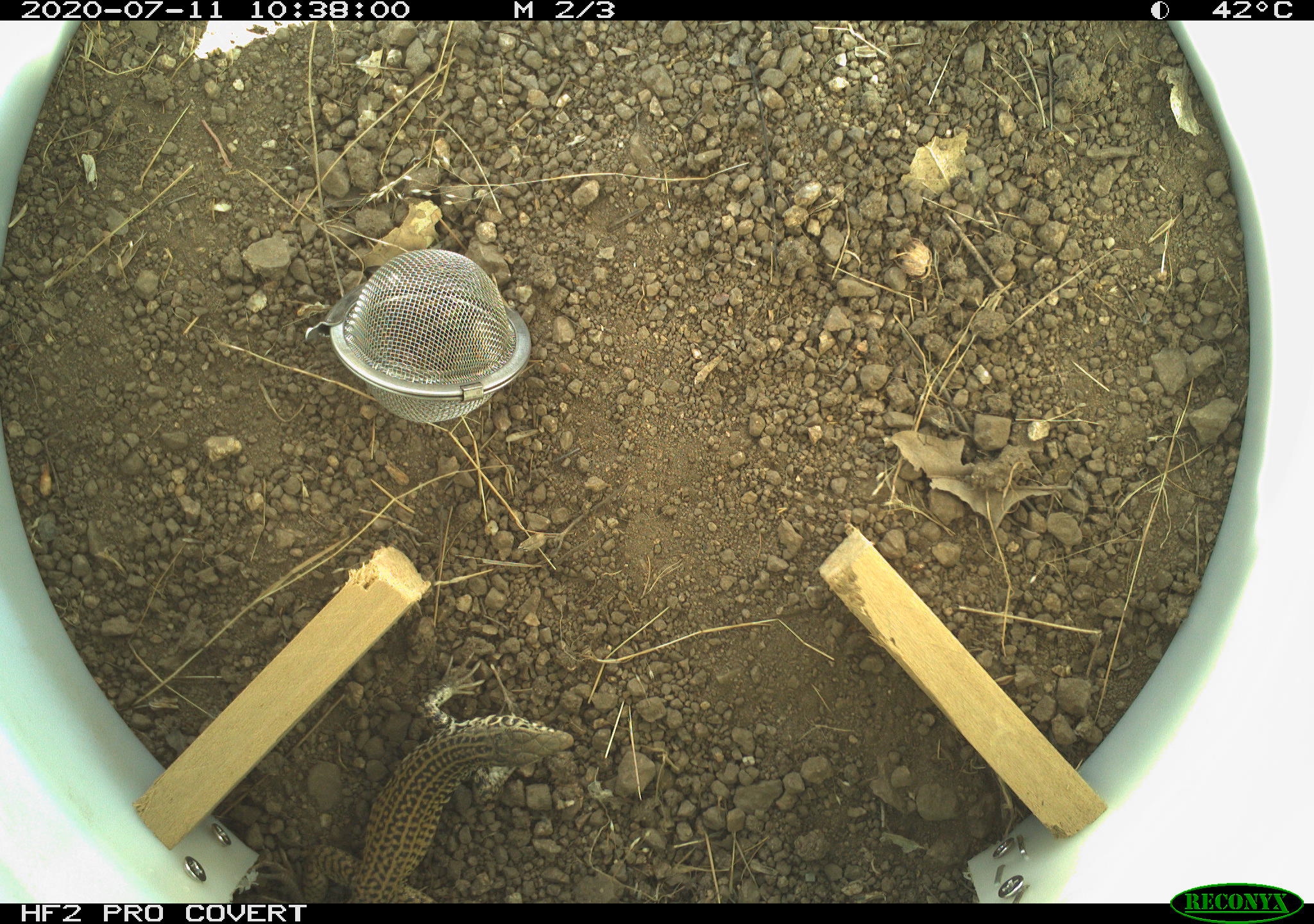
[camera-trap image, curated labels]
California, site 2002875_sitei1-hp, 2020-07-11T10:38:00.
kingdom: Animalia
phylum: Chordata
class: Reptilia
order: Squamata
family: Teiidae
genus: Aspidoscelis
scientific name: Aspidoscelis tigris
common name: western whiptail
Western whiptail (Aspidoscelis tigris).